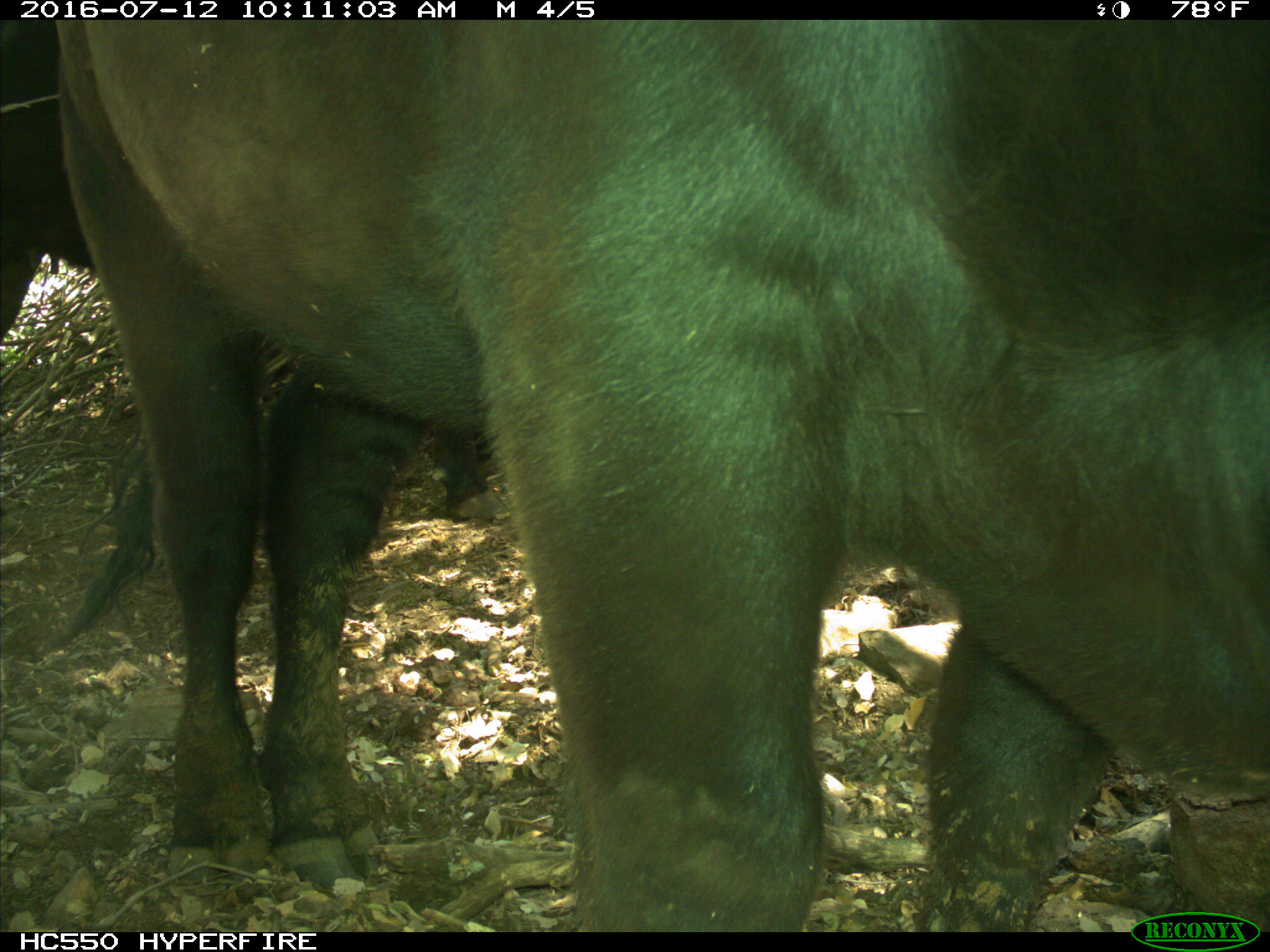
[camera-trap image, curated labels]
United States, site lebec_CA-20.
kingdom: Animalia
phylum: Chordata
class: Mammalia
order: Artiodactyla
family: Bovidae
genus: Bos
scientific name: Bos taurus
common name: domestic cow